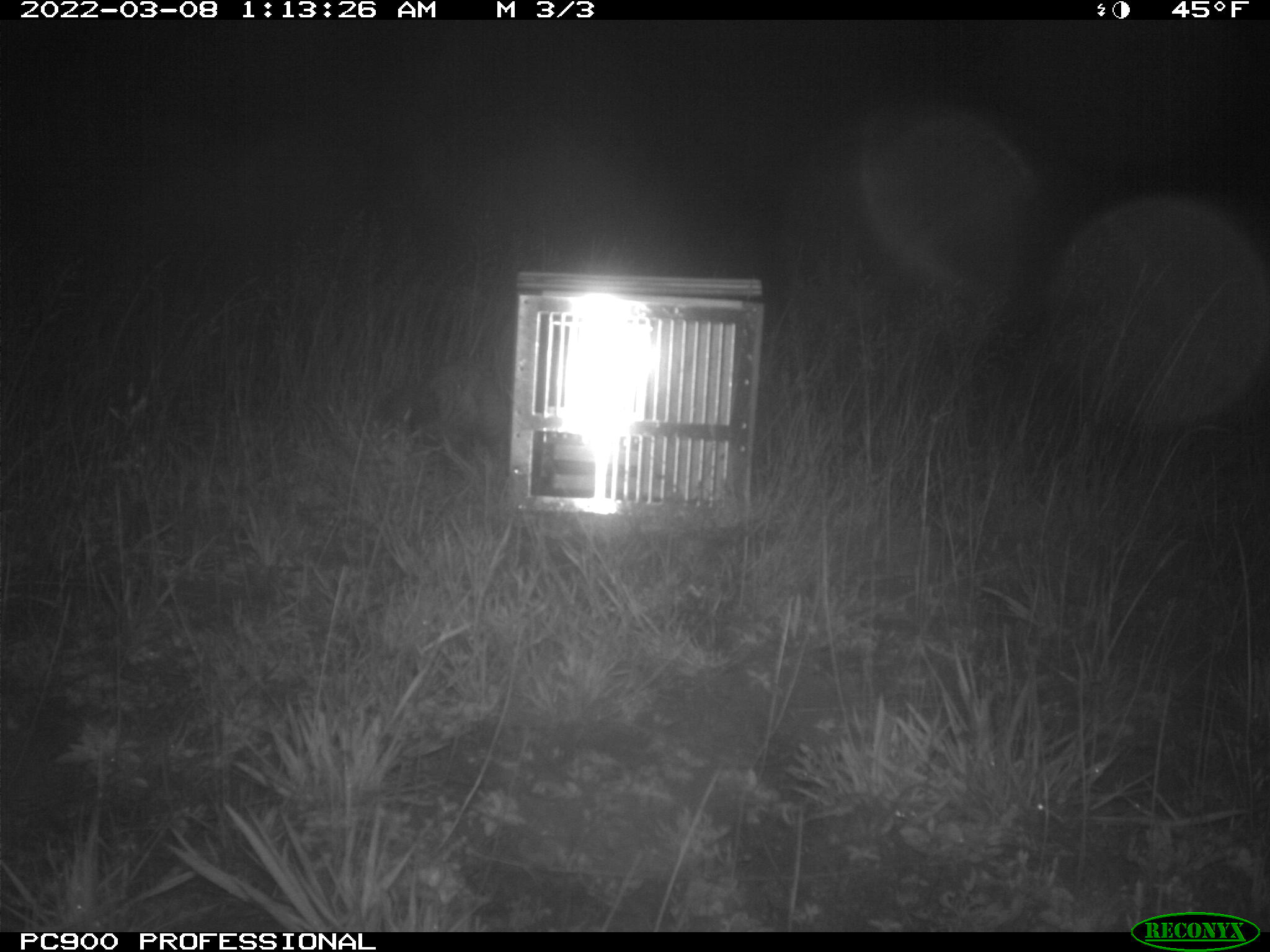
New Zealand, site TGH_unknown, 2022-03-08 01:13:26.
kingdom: Animalia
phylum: Chordata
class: Mammalia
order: Carnivora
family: Mustelidae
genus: Mustela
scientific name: Mustela furo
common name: ferret